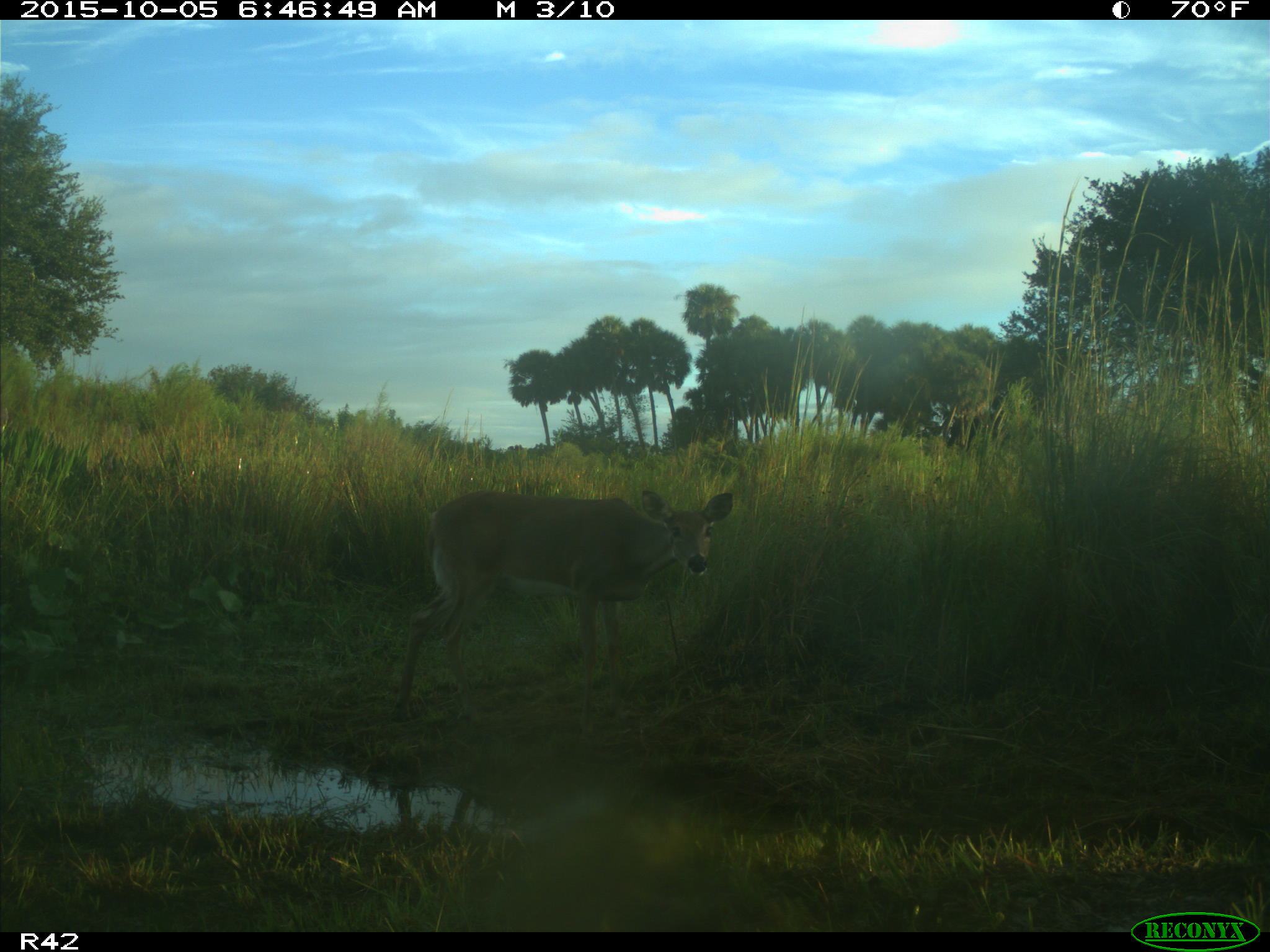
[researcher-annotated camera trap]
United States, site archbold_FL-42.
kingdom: Animalia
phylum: Chordata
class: Mammalia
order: Artiodactyla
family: Cervidae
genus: Odocoileus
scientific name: Odocoileus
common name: deer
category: unidentified deer